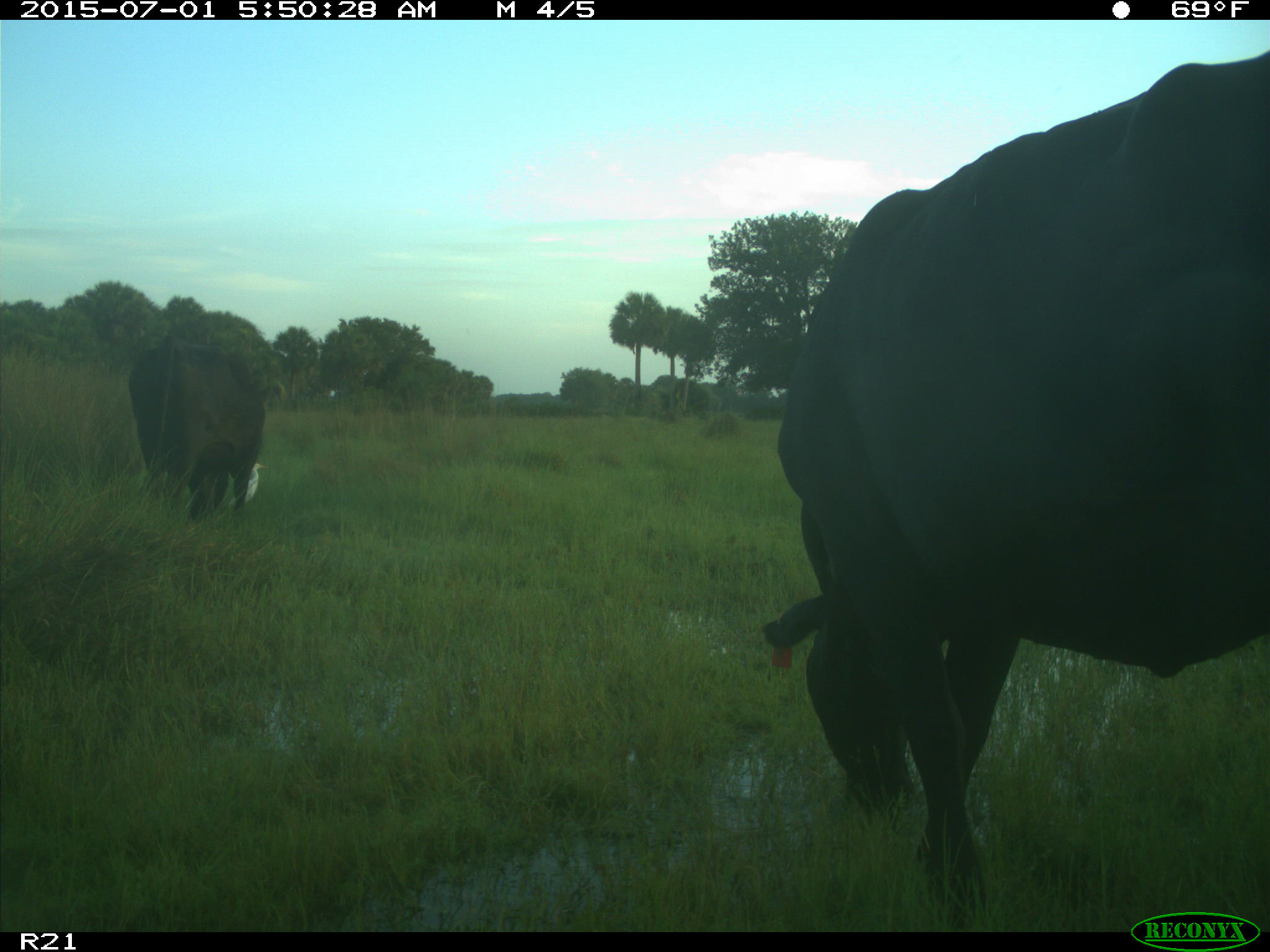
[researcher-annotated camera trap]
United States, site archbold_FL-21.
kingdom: Animalia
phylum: Chordata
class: Mammalia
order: Artiodactyla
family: Bovidae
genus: Bos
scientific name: Bos taurus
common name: domestic cow